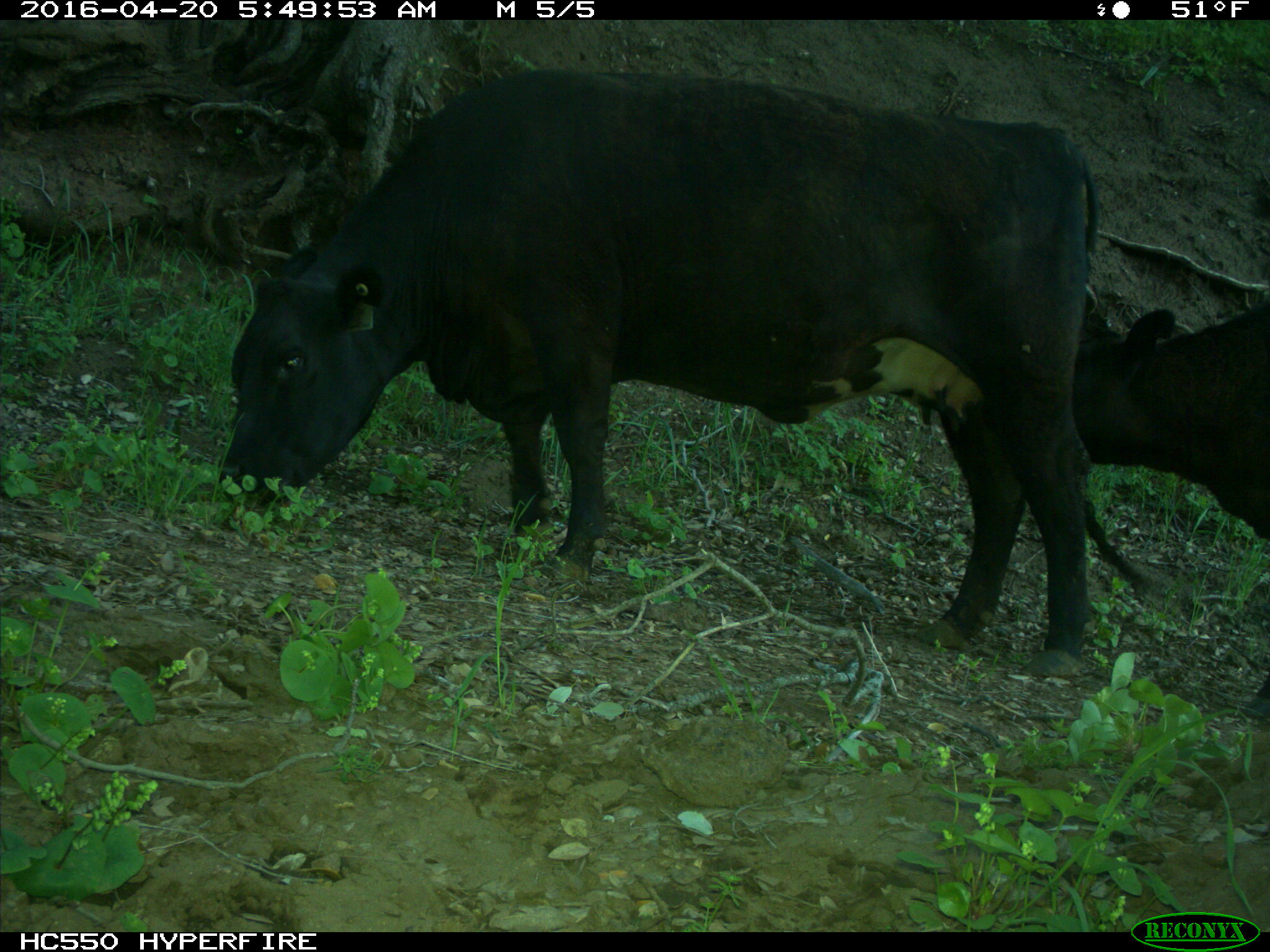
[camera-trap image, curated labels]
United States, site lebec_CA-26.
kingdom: Animalia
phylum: Chordata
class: Mammalia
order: Artiodactyla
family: Bovidae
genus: Bos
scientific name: Bos taurus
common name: domestic cow